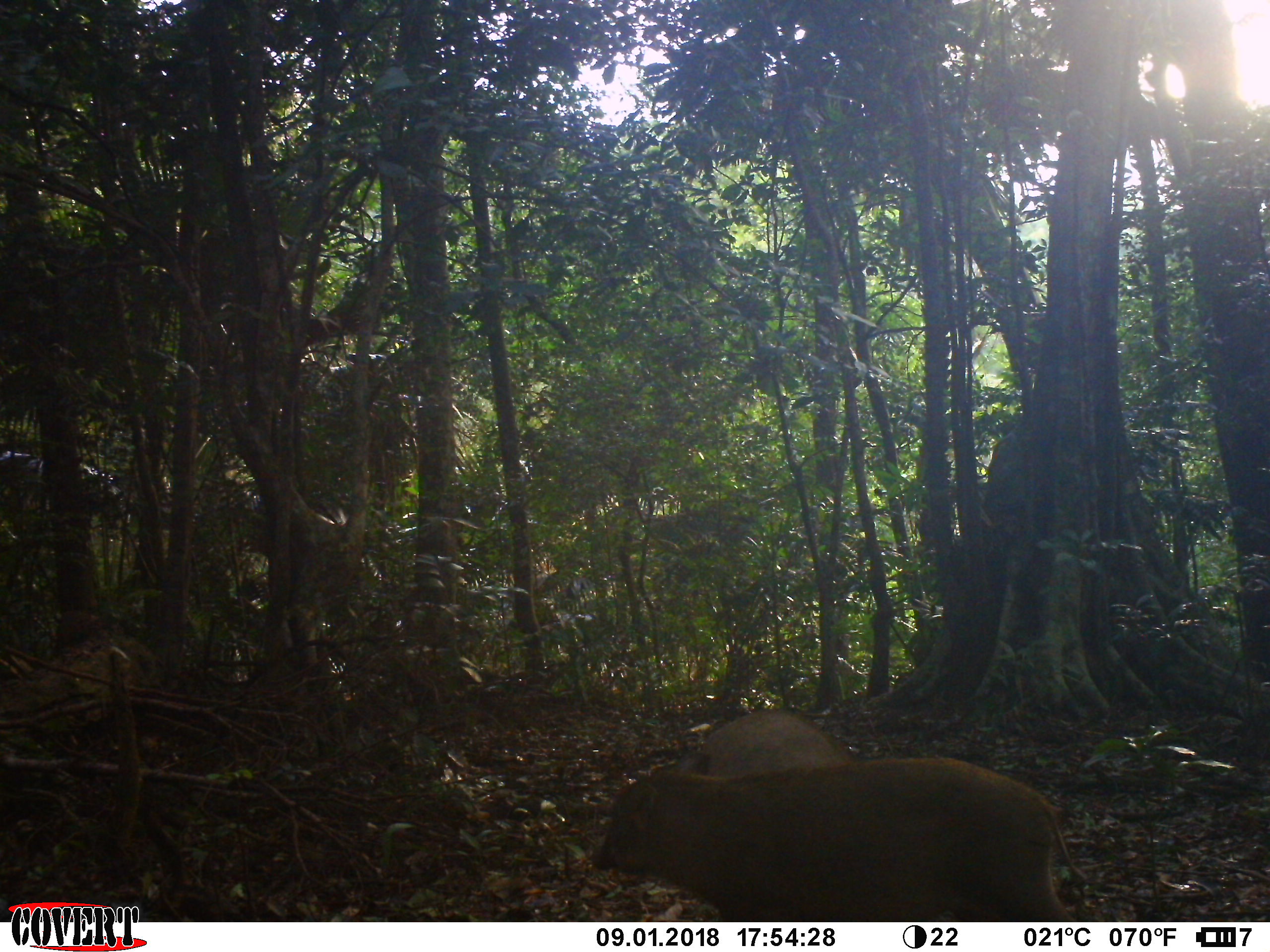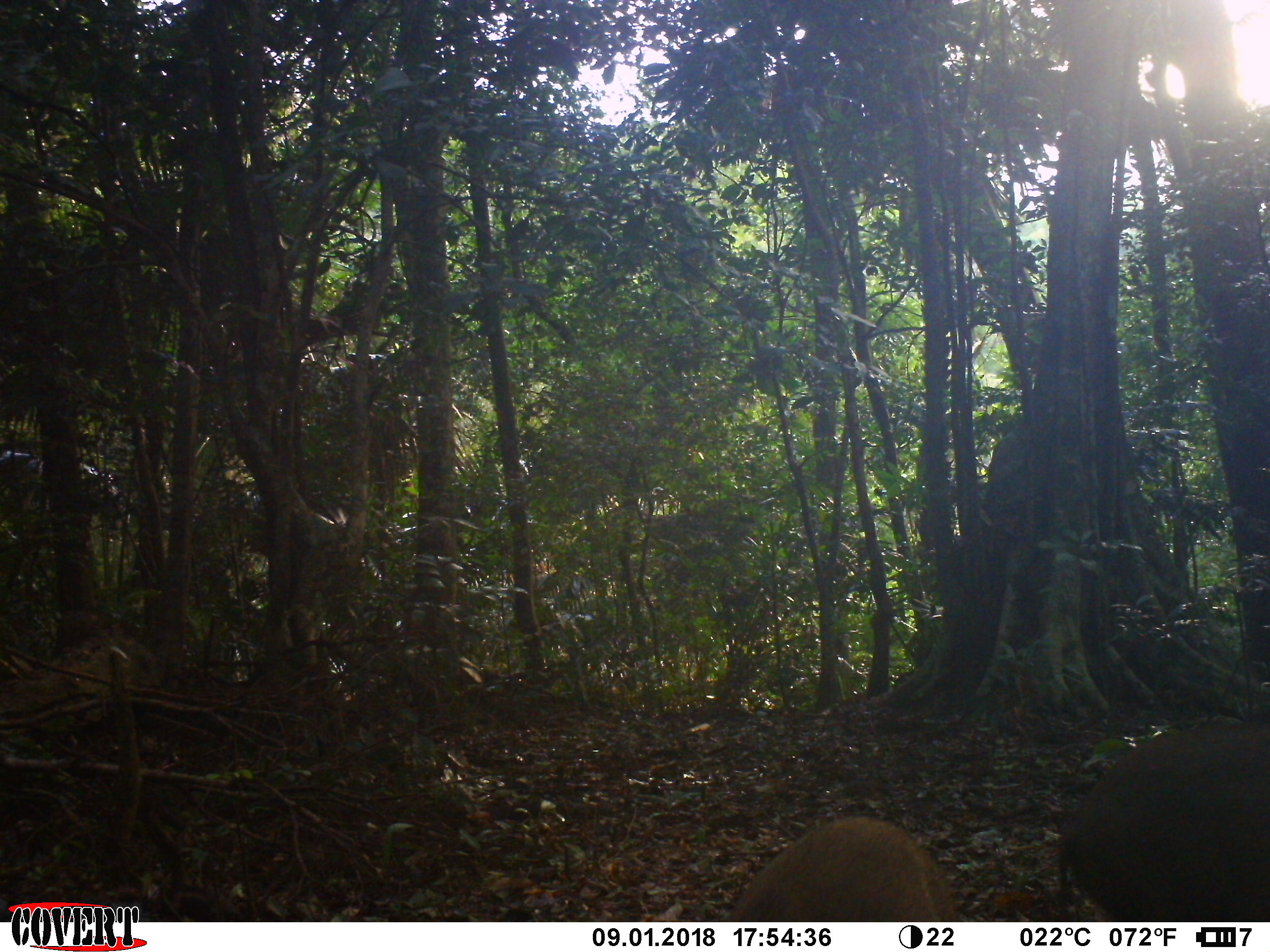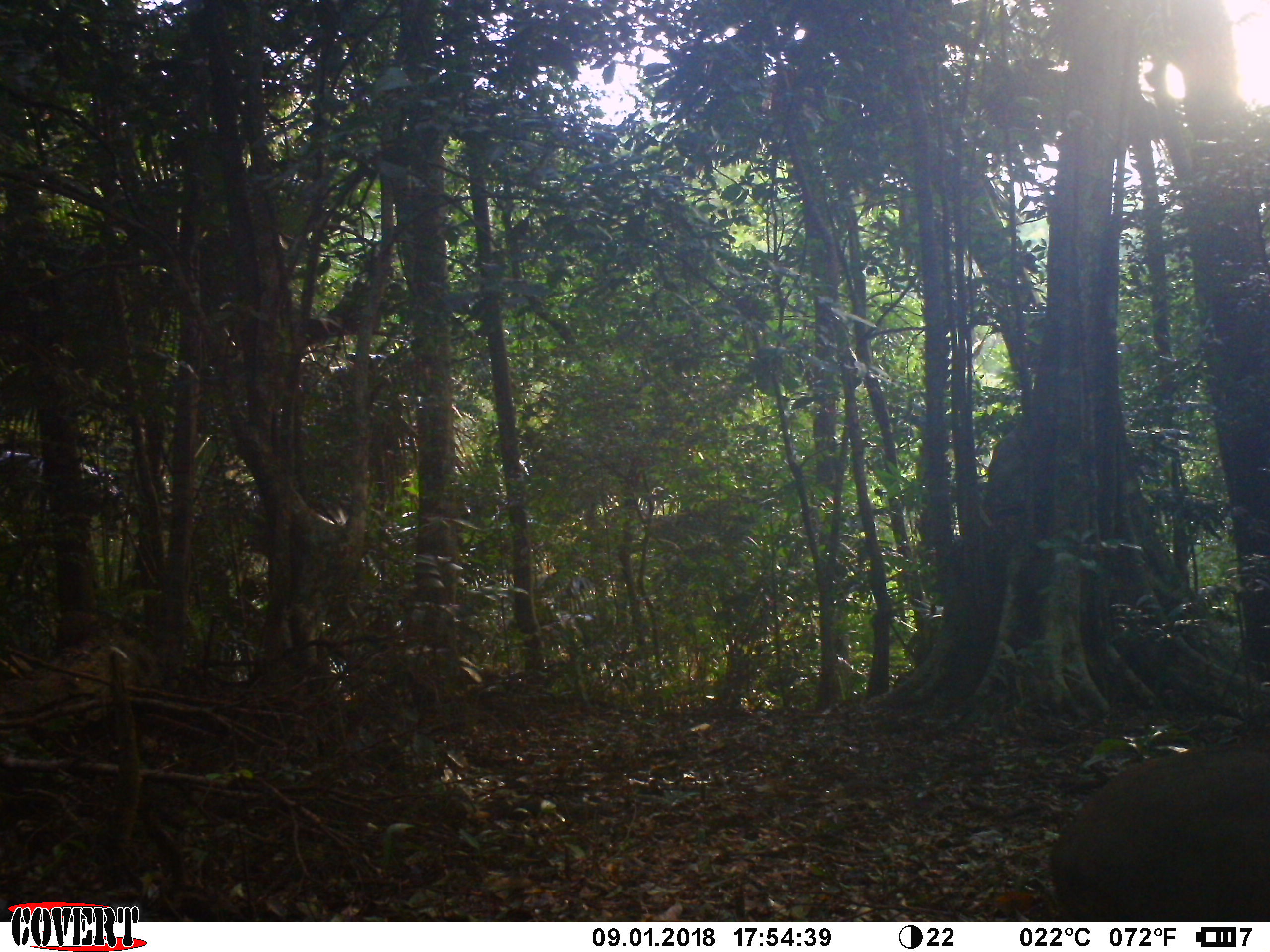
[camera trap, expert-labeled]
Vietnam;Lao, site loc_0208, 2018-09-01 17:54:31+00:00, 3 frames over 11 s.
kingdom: Animalia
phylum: Chordata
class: Mammalia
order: Artiodactyla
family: Suidae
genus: Sus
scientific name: Sus scrofa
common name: eurasian wild pig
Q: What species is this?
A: Eurasian wild pig (Sus scrofa).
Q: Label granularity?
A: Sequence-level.